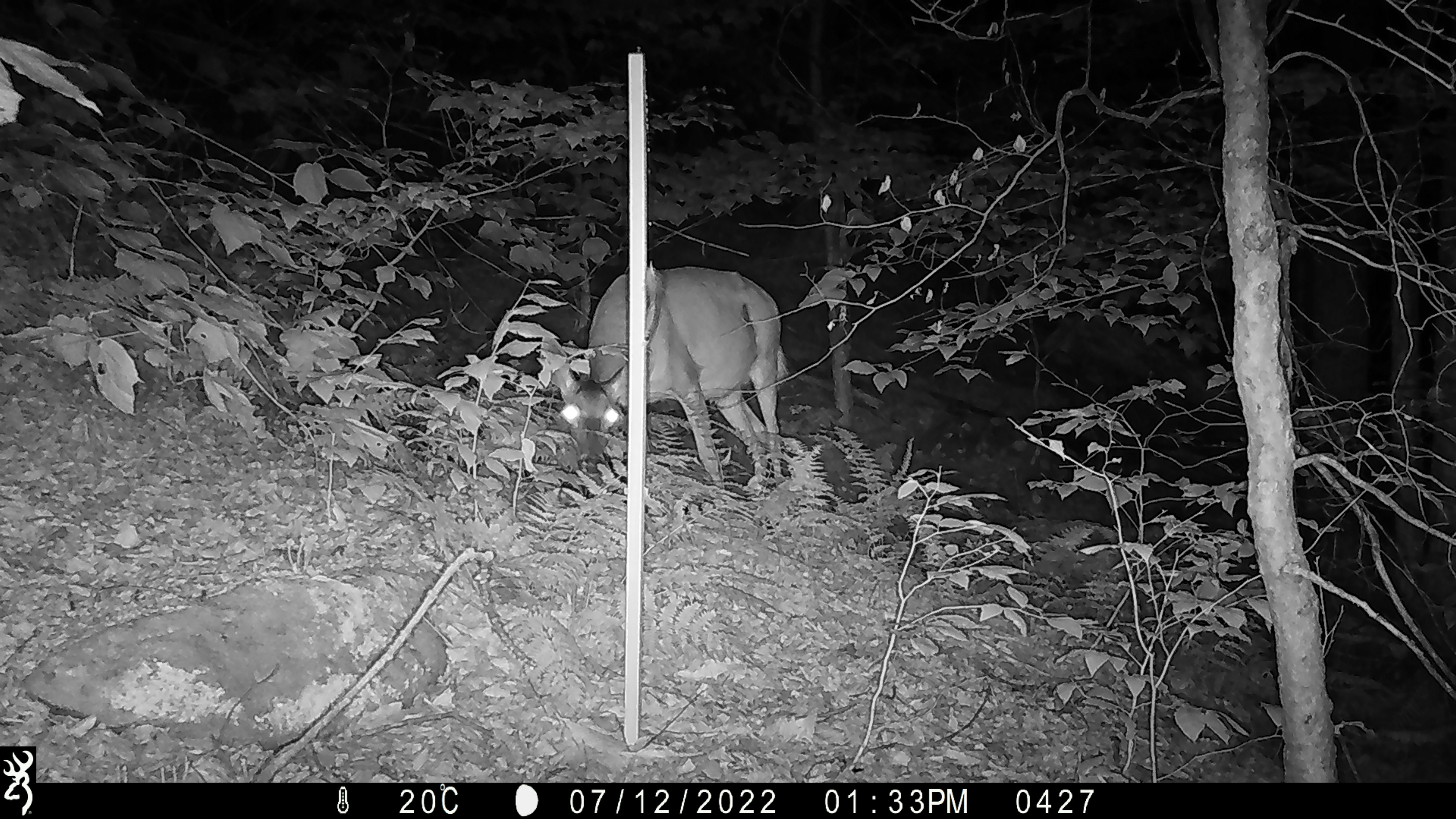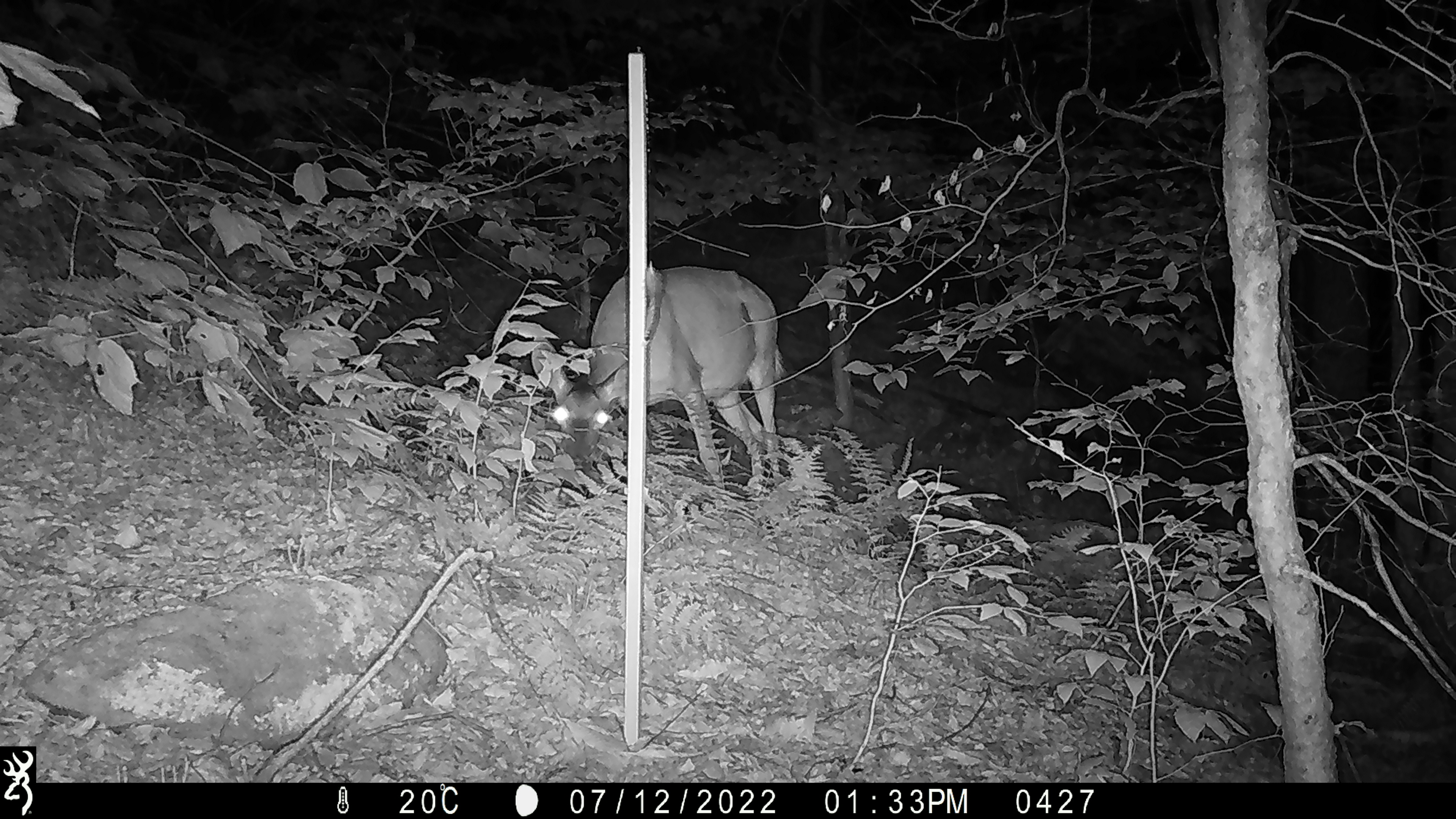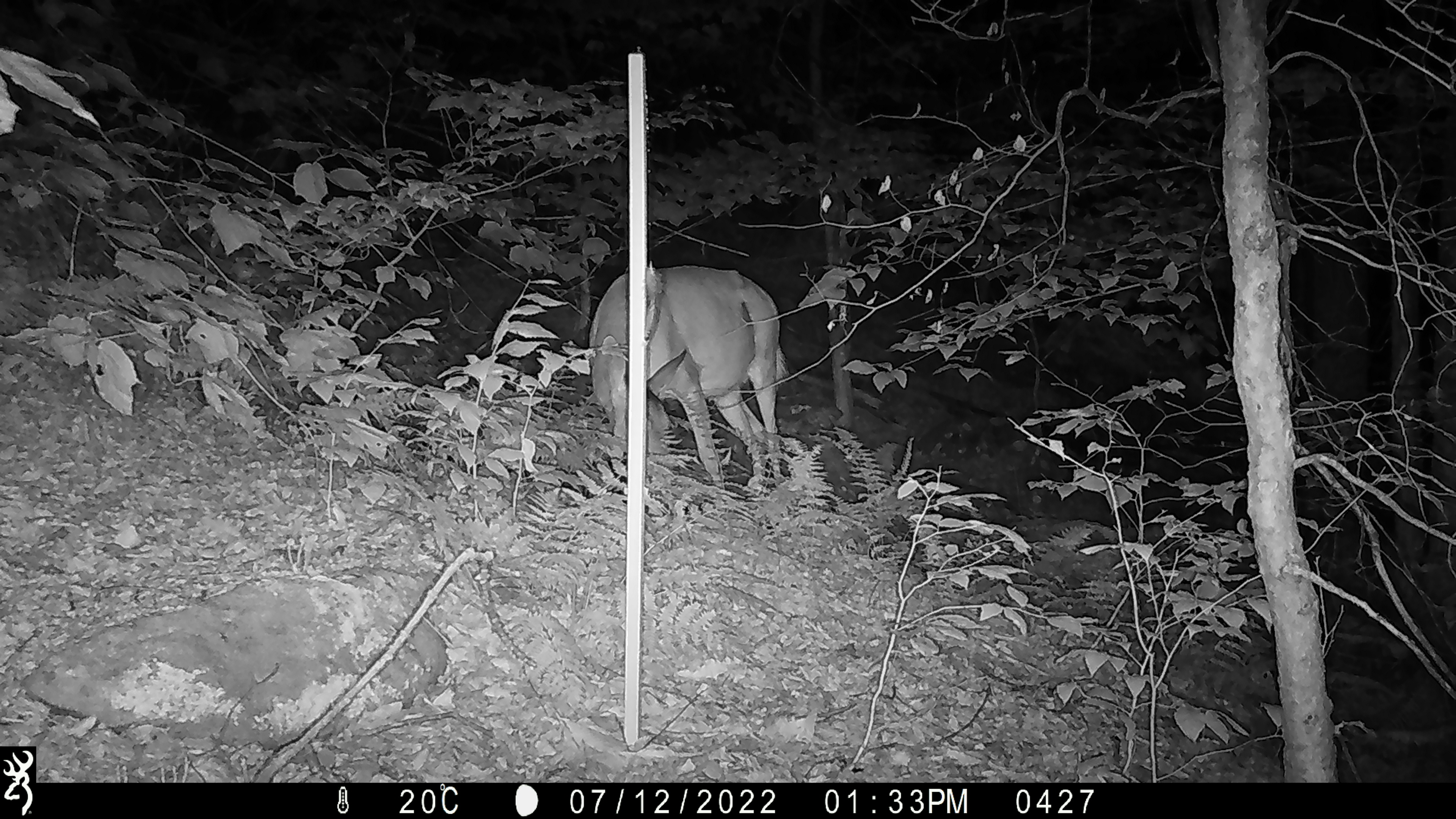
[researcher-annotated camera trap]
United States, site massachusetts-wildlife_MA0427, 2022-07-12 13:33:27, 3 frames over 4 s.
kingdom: Animalia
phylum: Chordata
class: Mammalia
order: Artiodactyla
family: Cervidae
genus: Odocoileus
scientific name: Odocoileus virginianus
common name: white-tailed deer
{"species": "white-tailed deer (Odocoileus virginianus)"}